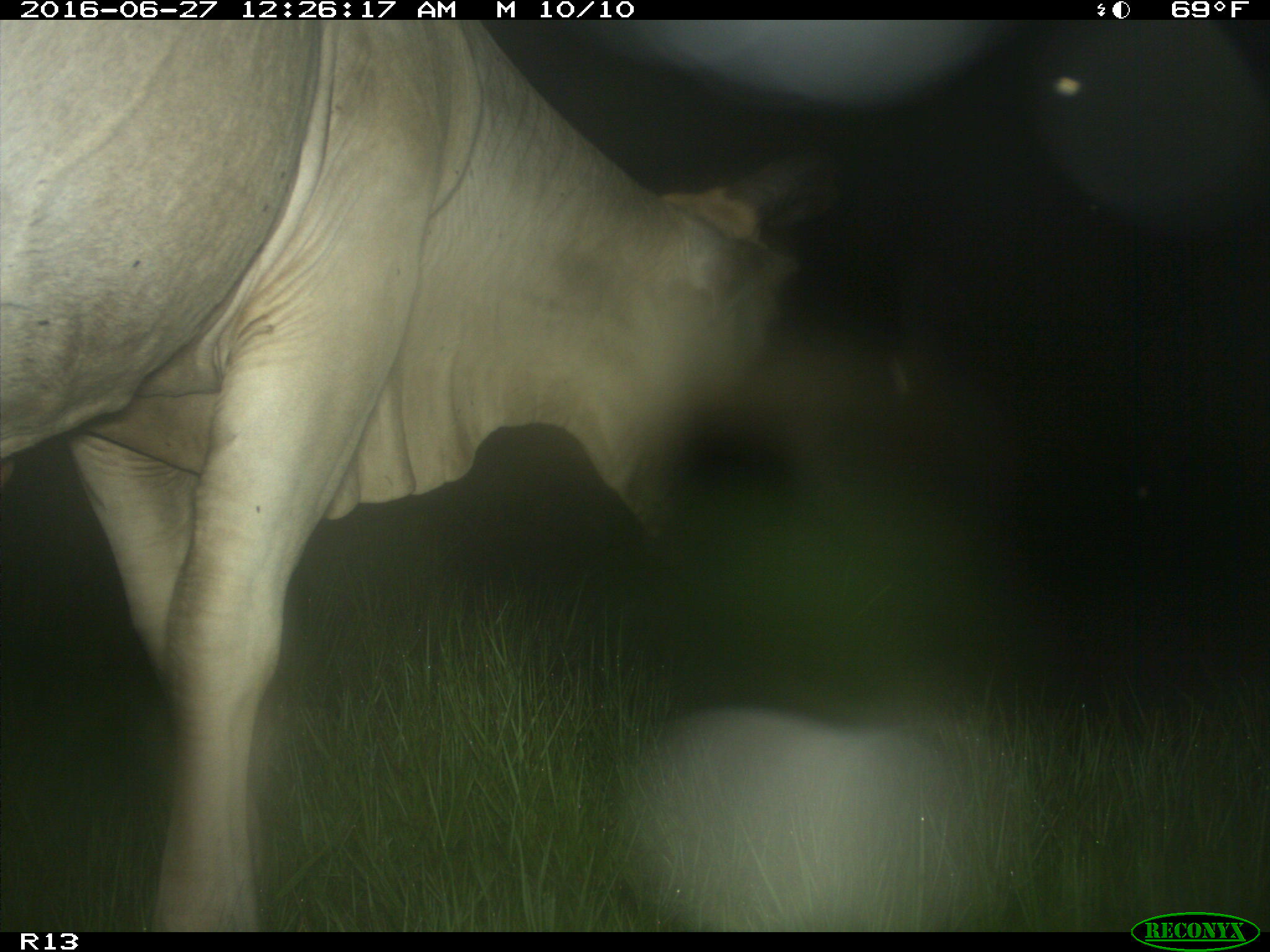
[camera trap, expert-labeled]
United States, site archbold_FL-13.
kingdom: Animalia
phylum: Chordata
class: Mammalia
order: Artiodactyla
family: Bovidae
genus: Bos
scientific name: Bos taurus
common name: domestic cow